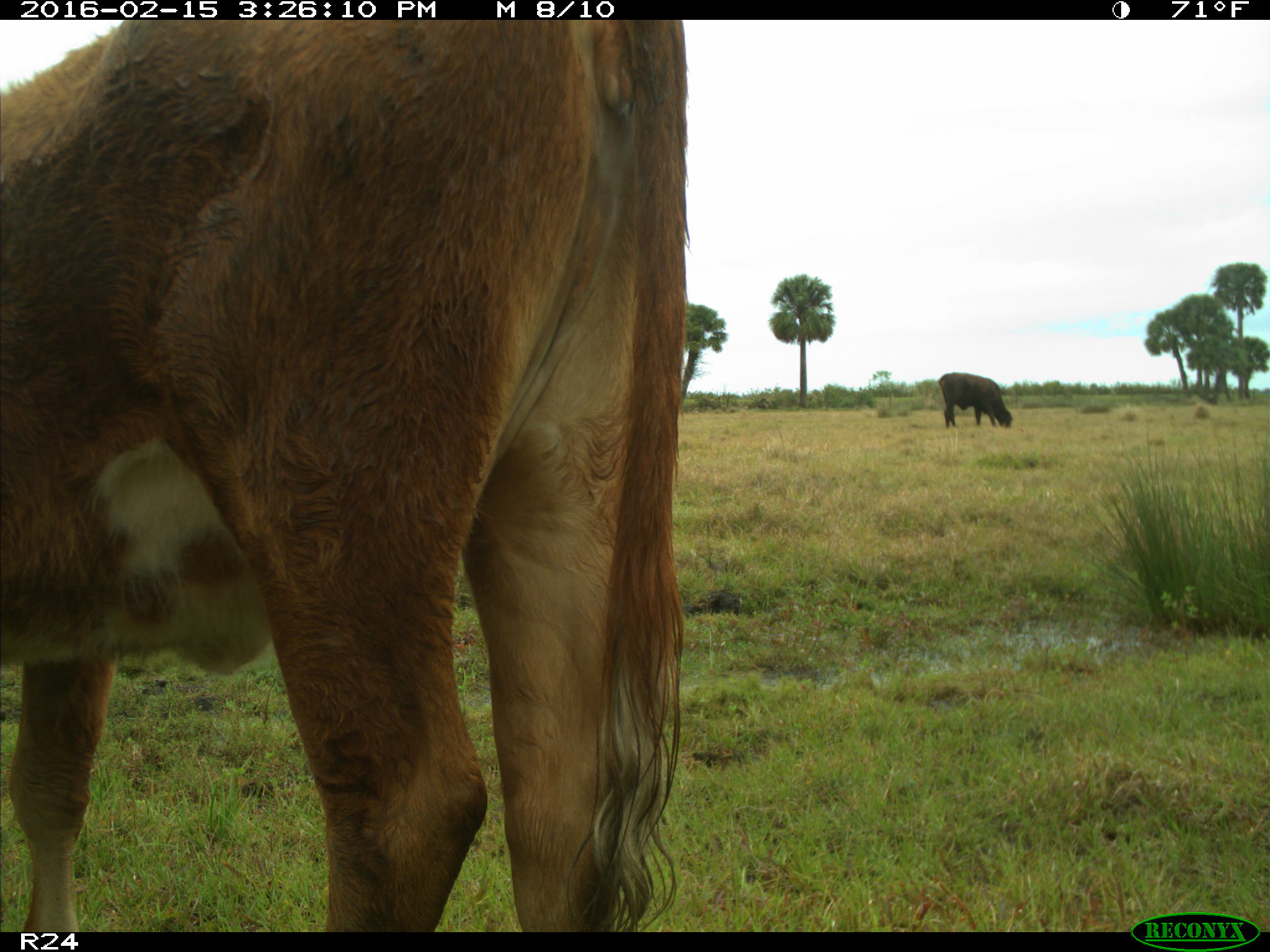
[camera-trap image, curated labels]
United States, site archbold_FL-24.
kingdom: Animalia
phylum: Chordata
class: Mammalia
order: Artiodactyla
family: Bovidae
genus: Bos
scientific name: Bos taurus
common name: domestic cow